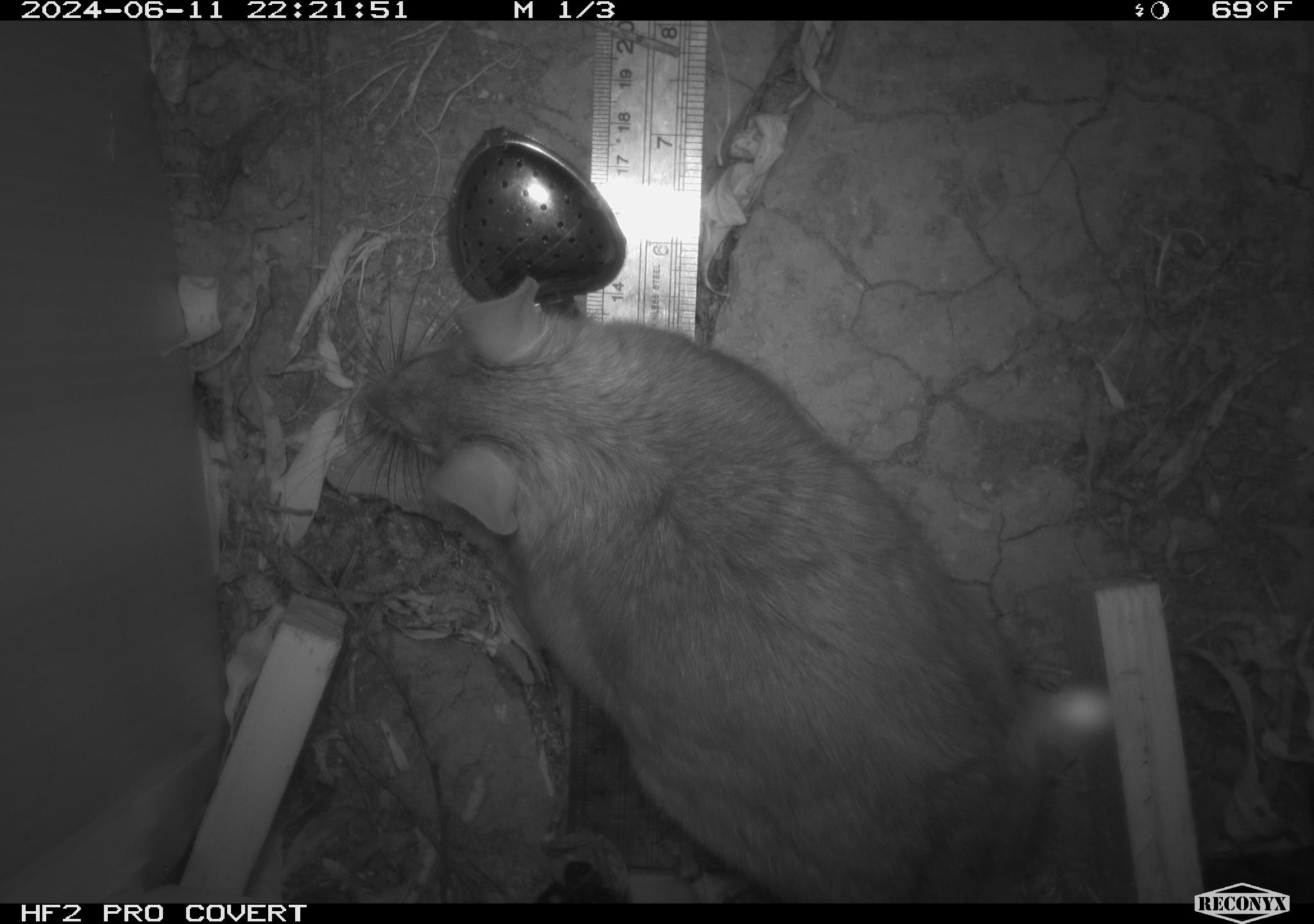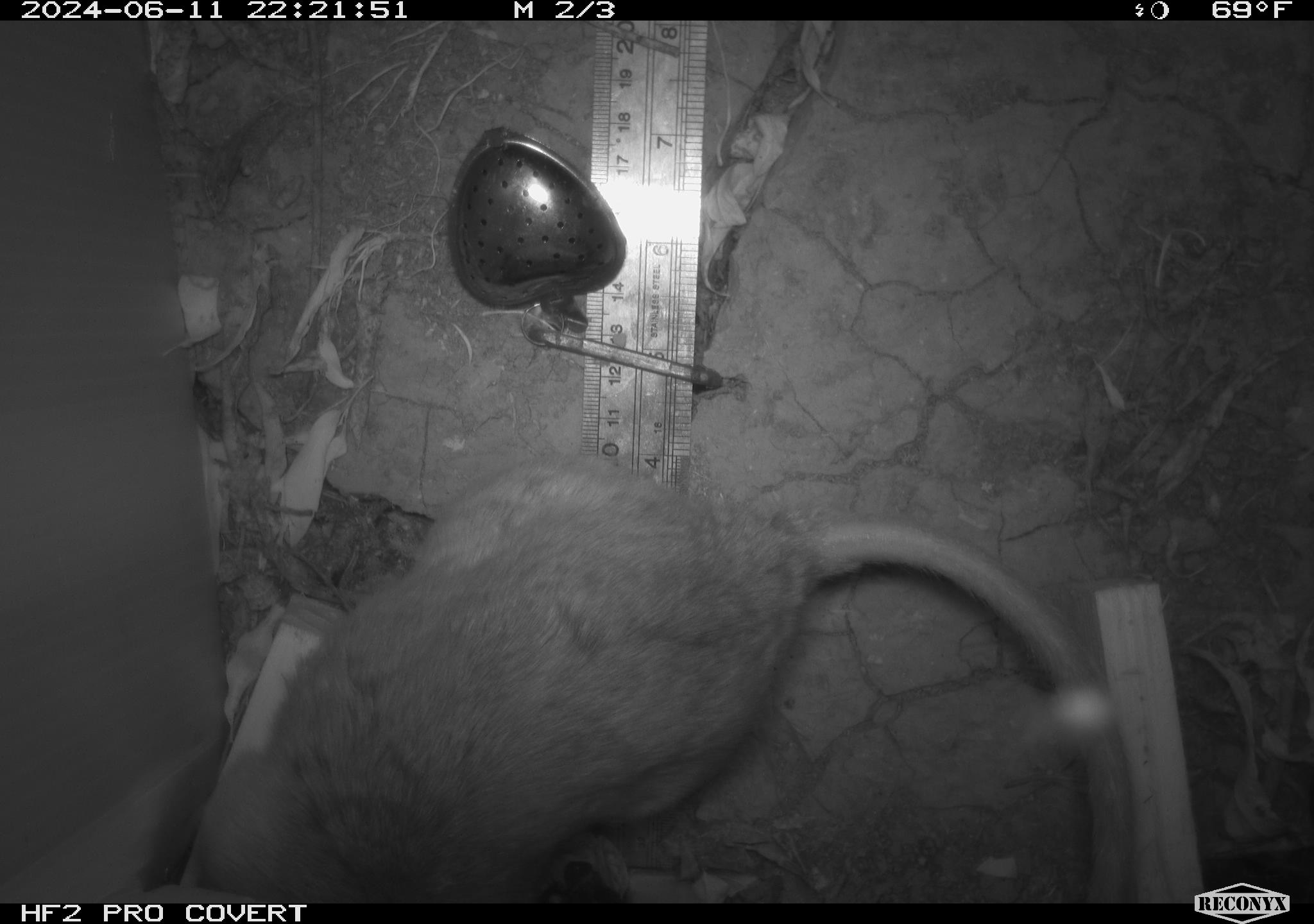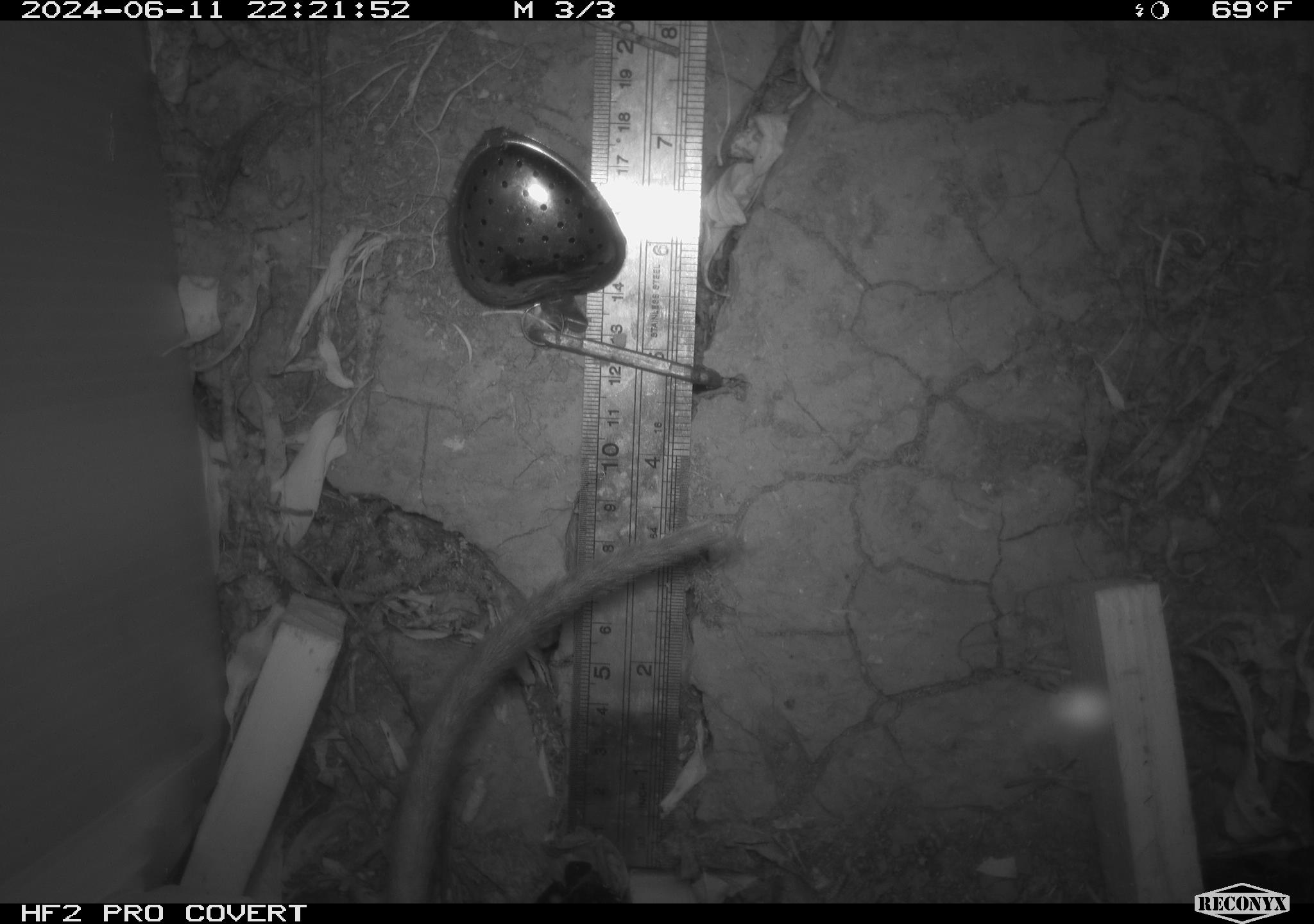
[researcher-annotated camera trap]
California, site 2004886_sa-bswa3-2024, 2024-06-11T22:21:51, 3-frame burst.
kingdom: Animalia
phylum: Chordata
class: Mammalia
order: Rodentia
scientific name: Rodentia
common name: woodrat or rat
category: woodrat or rat species